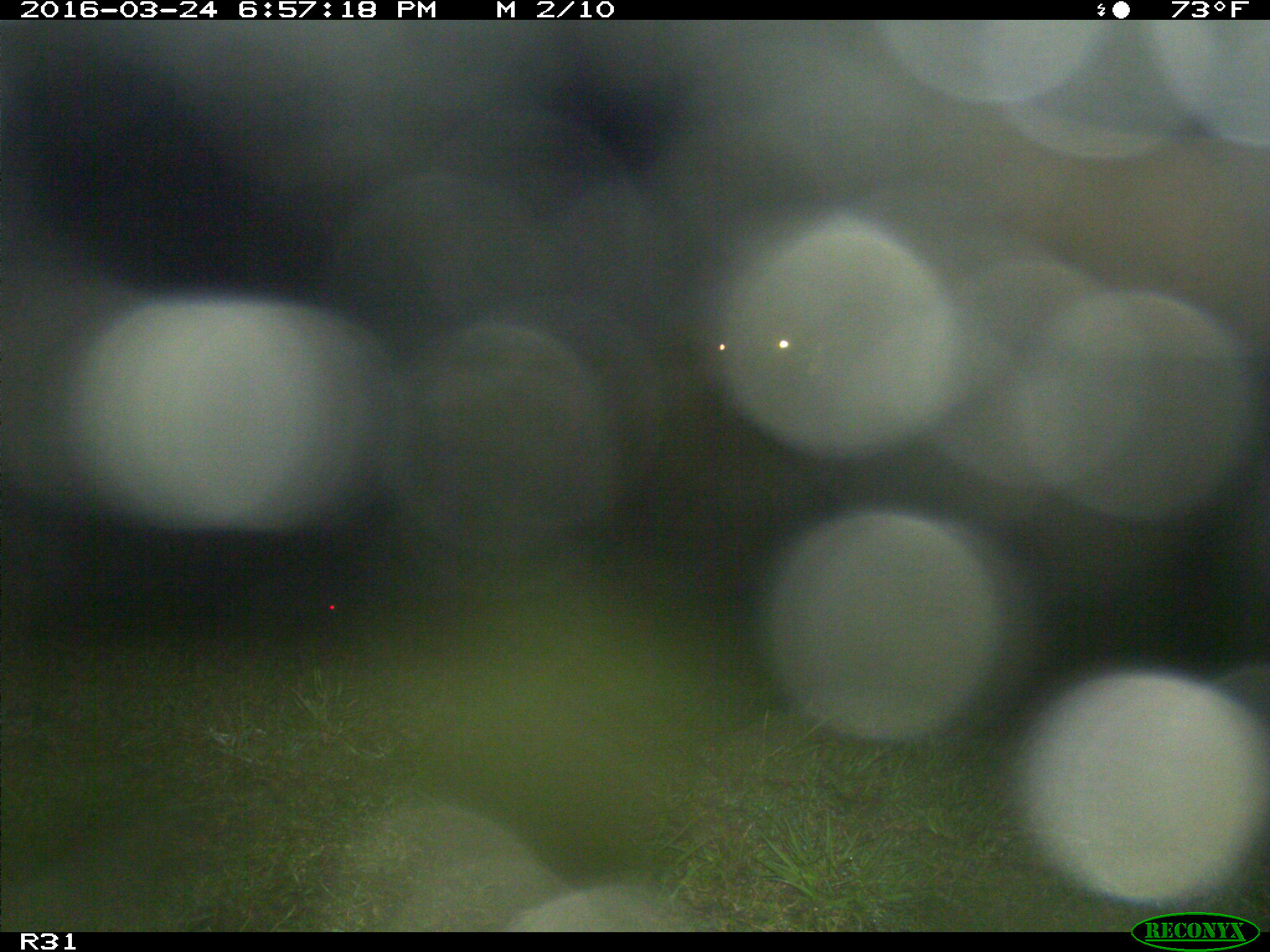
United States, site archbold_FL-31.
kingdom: Animalia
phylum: Chordata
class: Mammalia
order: Artiodactyla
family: Bovidae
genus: Bos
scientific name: Bos taurus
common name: domestic cow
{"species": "Bos taurus (domestic cow)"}